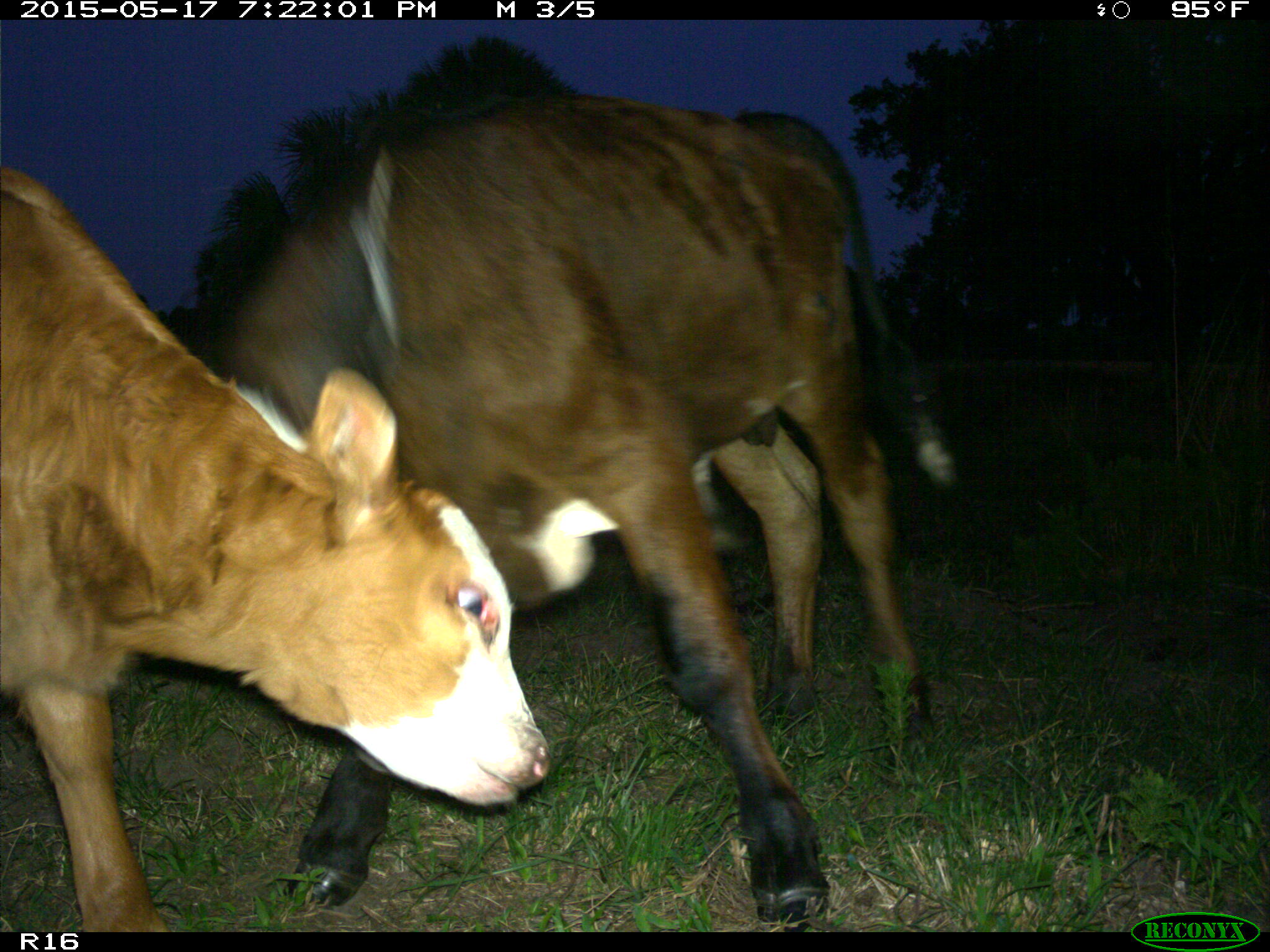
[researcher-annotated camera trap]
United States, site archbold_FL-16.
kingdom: Animalia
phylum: Chordata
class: Mammalia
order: Artiodactyla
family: Bovidae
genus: Bos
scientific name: Bos taurus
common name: domestic cow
Bos taurus (domestic cow).